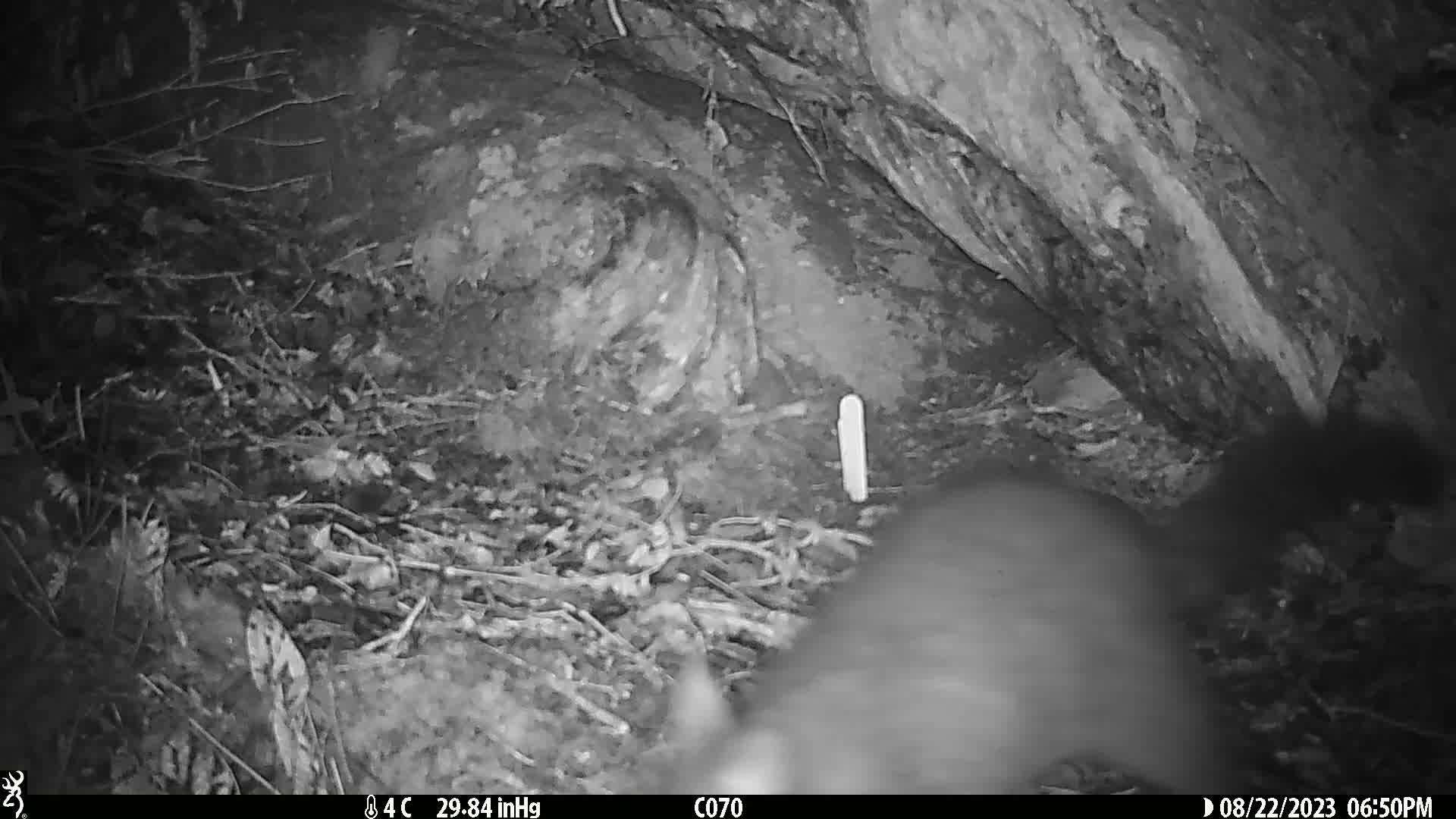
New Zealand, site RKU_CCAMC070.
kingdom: Animalia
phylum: Chordata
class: Mammalia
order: Diprotodontia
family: Phalangeridae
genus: Trichosurus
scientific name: Trichosurus vulpecula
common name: common brushtail possum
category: possum